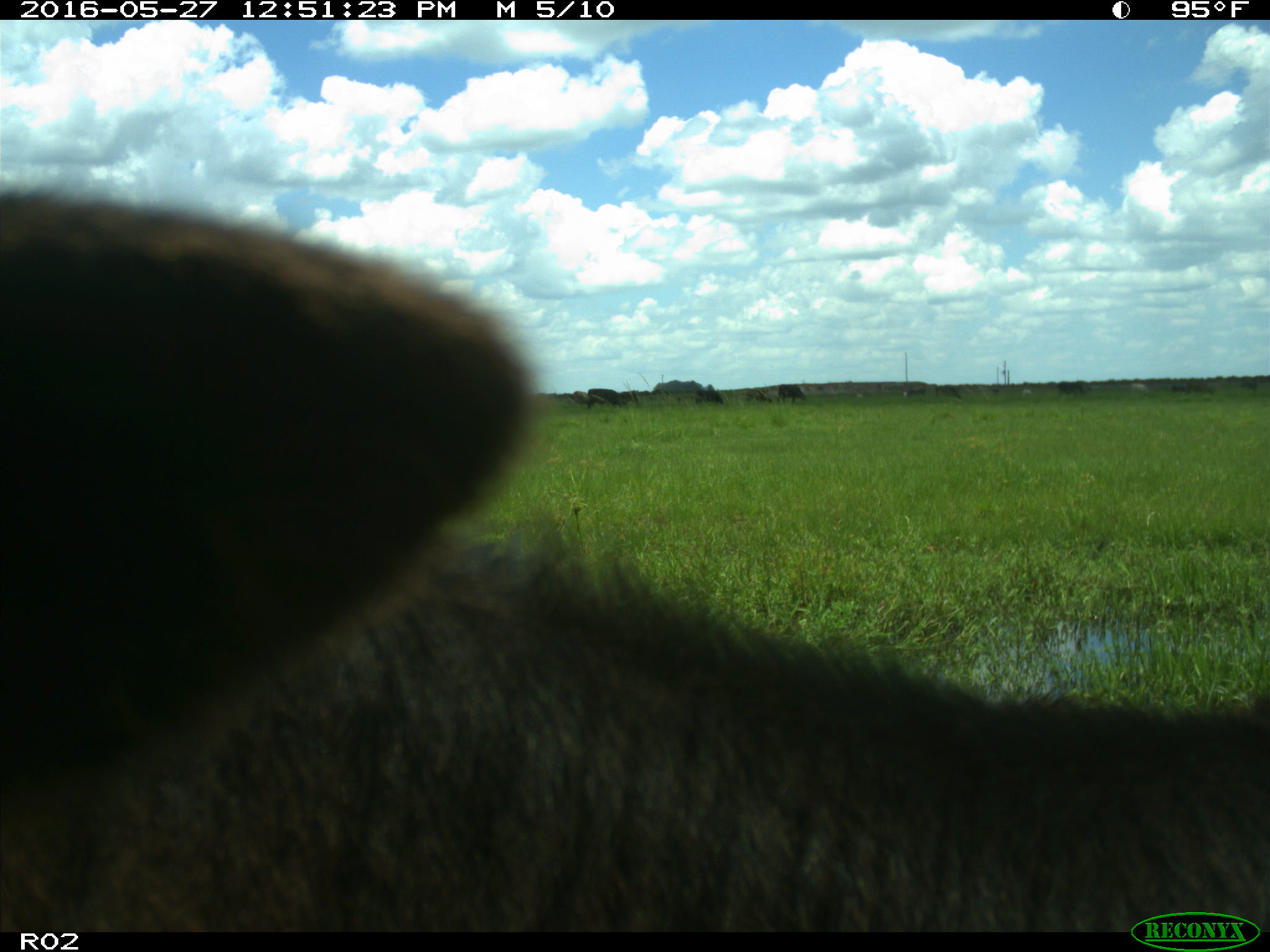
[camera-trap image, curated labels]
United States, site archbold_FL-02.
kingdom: Animalia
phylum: Chordata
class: Mammalia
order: Artiodactyla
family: Bovidae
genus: Bos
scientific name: Bos taurus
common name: domestic cow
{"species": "Bos taurus (domestic cow)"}